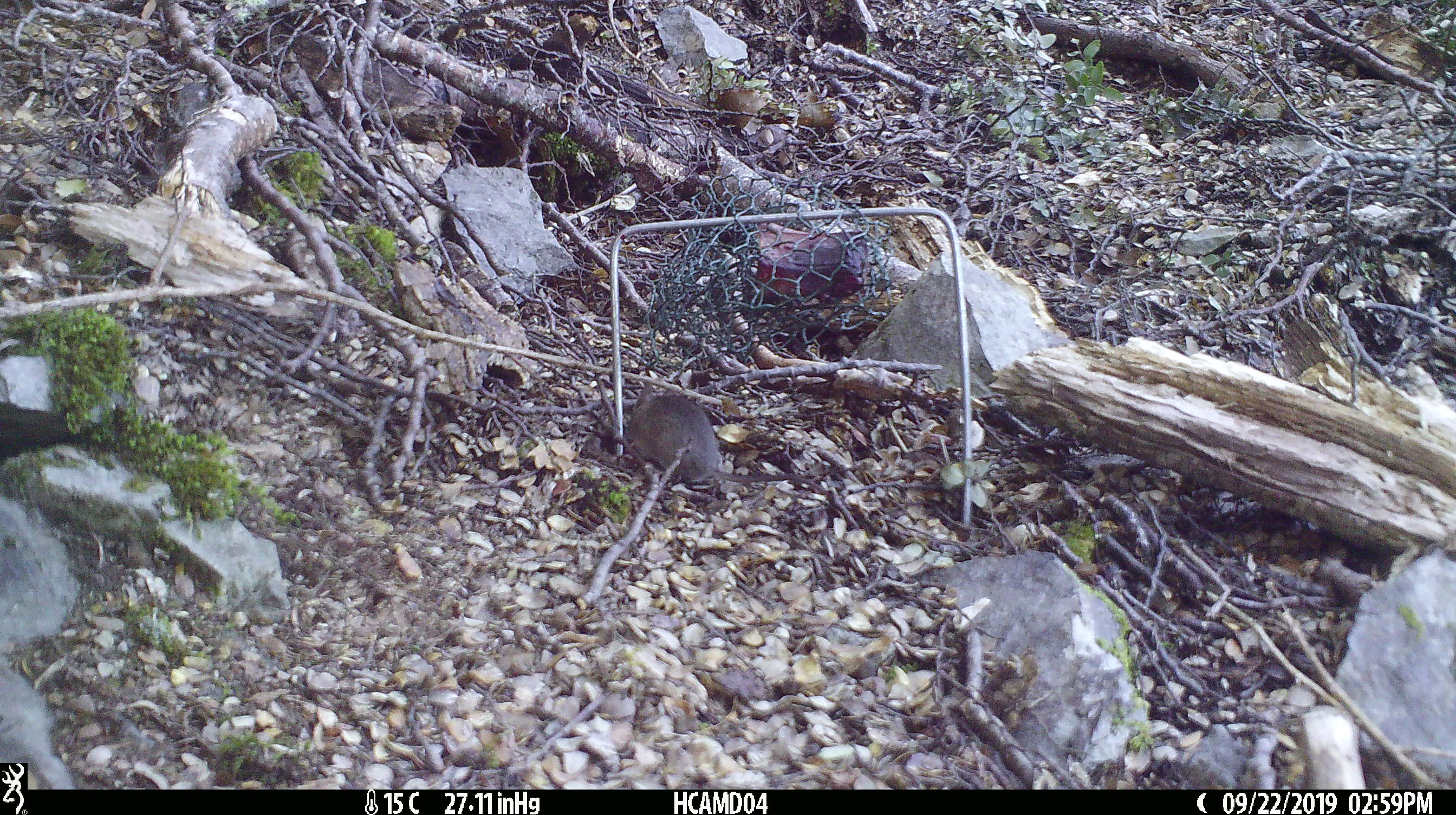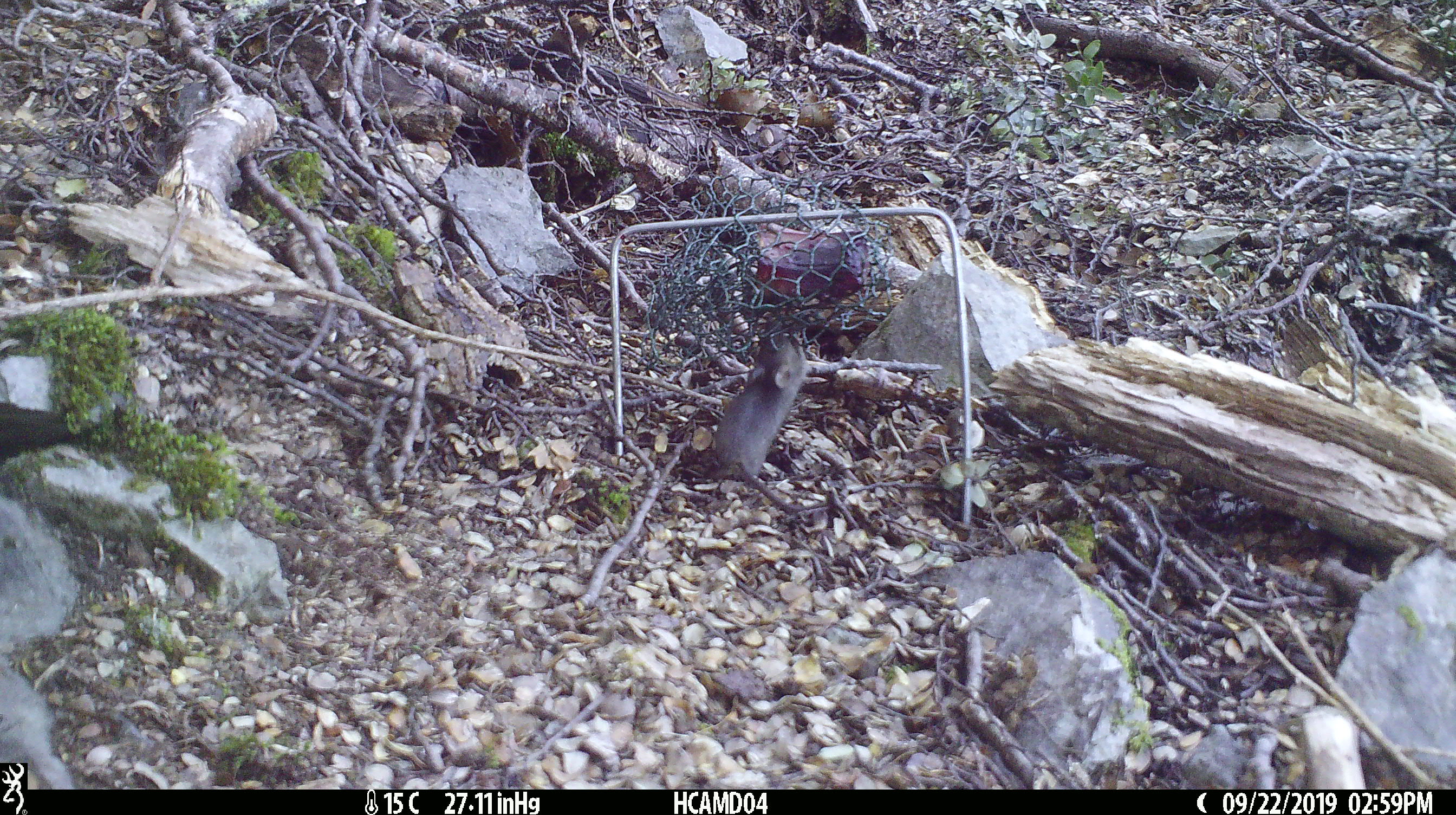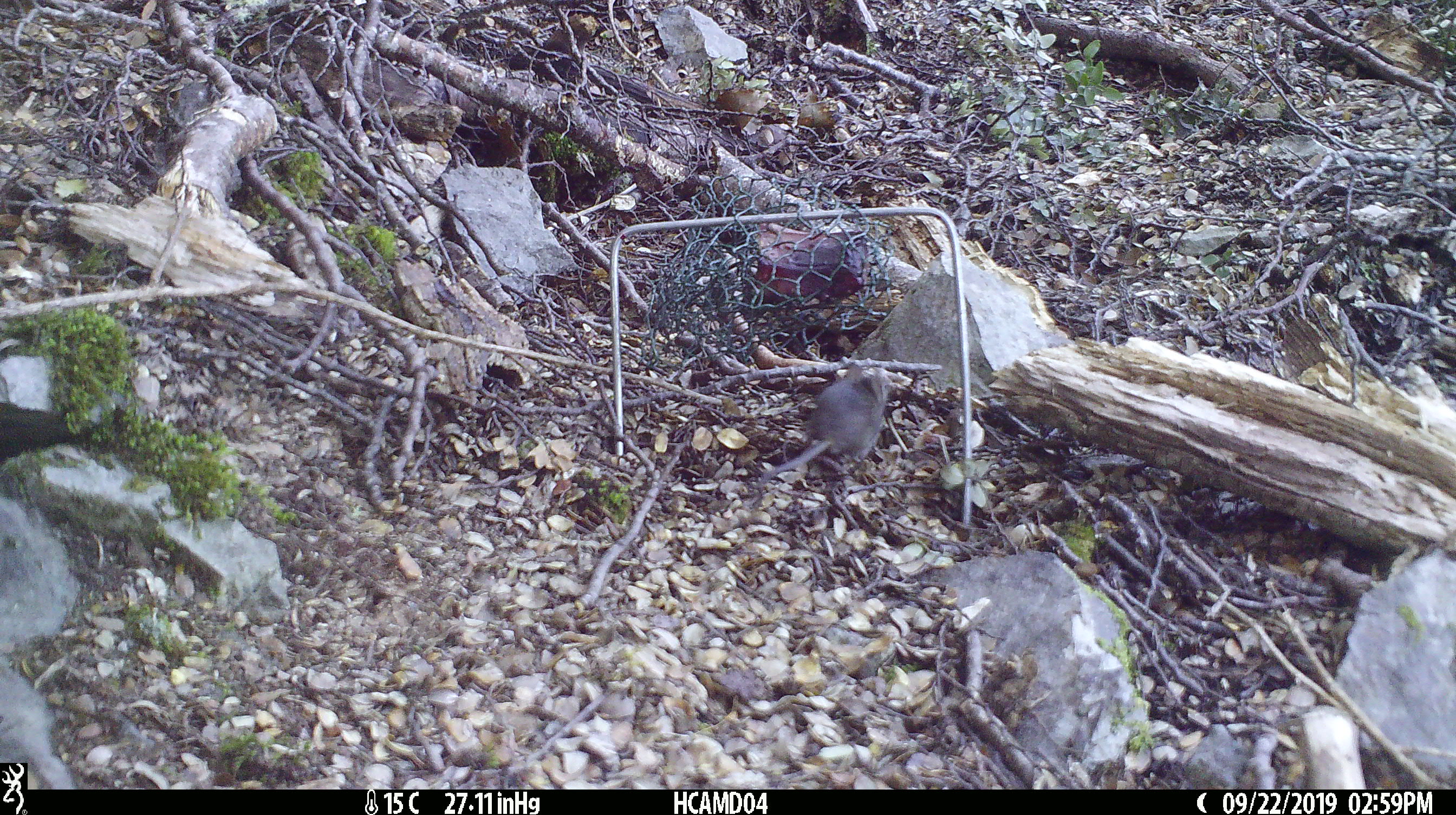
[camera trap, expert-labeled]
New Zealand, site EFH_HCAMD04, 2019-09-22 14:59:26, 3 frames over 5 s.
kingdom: Animalia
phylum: Chordata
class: Mammalia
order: Rodentia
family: Muridae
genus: Mus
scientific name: Mus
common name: mouse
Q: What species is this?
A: Mouse (Mus).